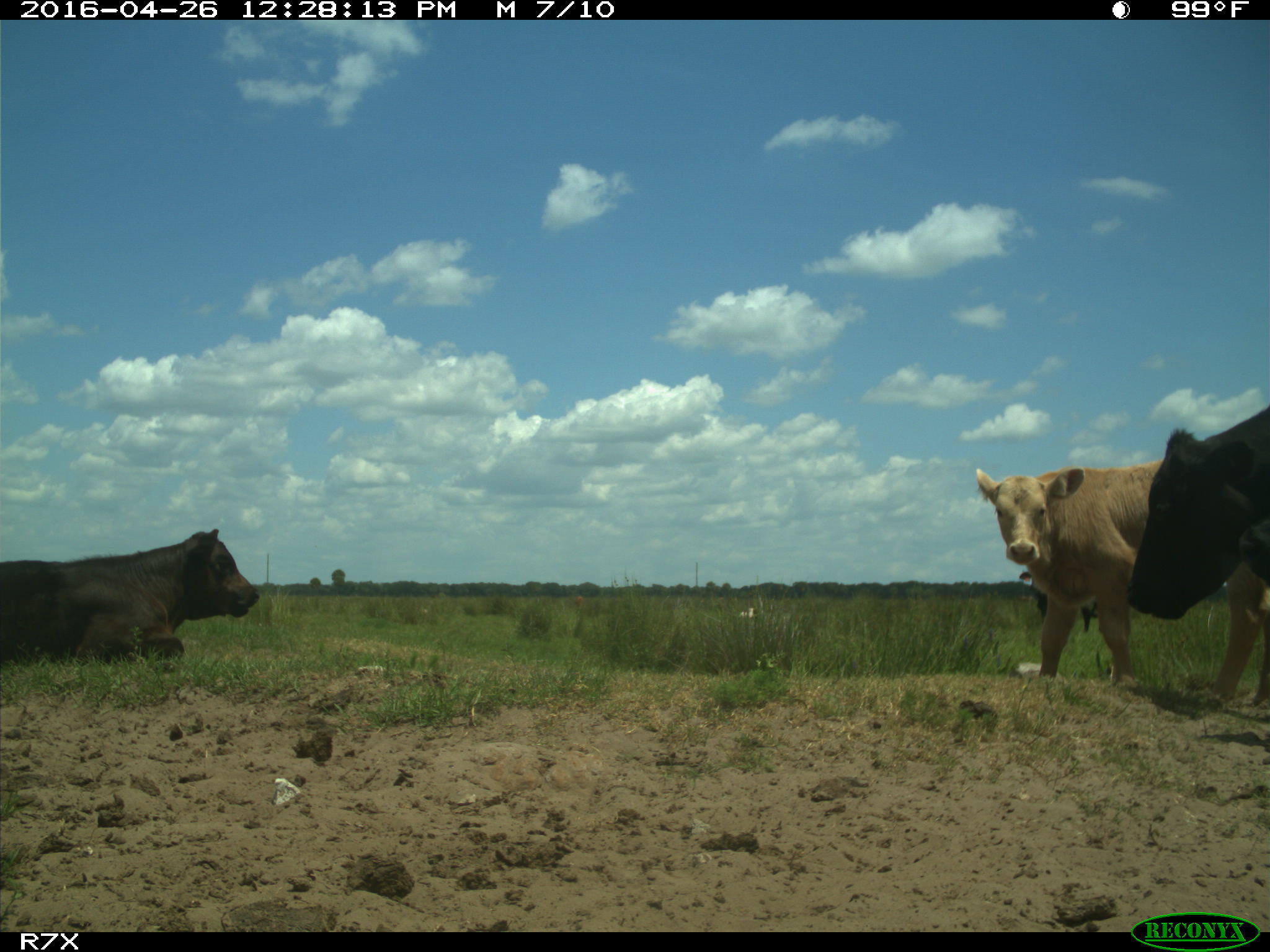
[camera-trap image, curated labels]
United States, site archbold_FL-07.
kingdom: Animalia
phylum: Chordata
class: Mammalia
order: Artiodactyla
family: Bovidae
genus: Bos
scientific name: Bos taurus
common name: domestic cow